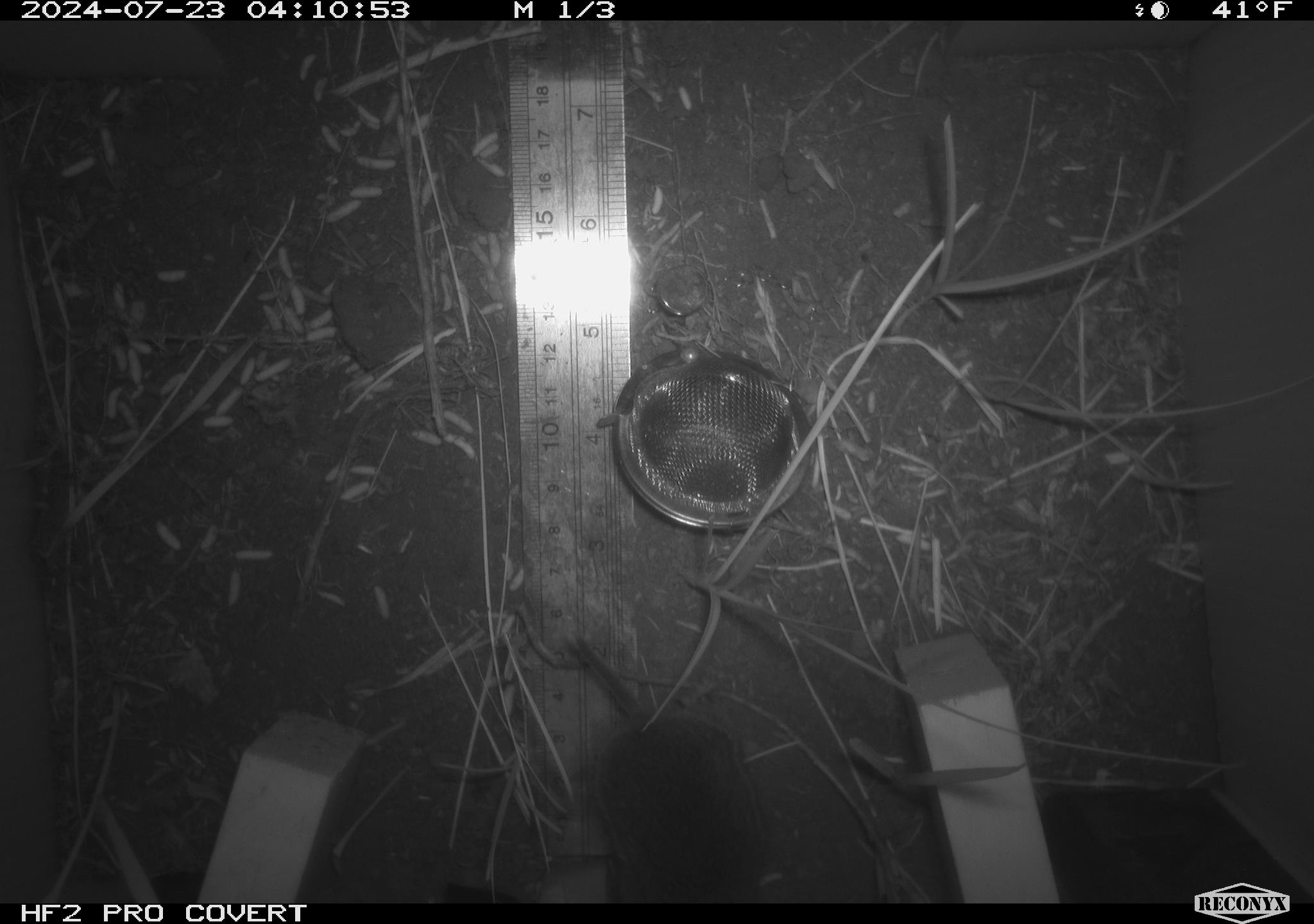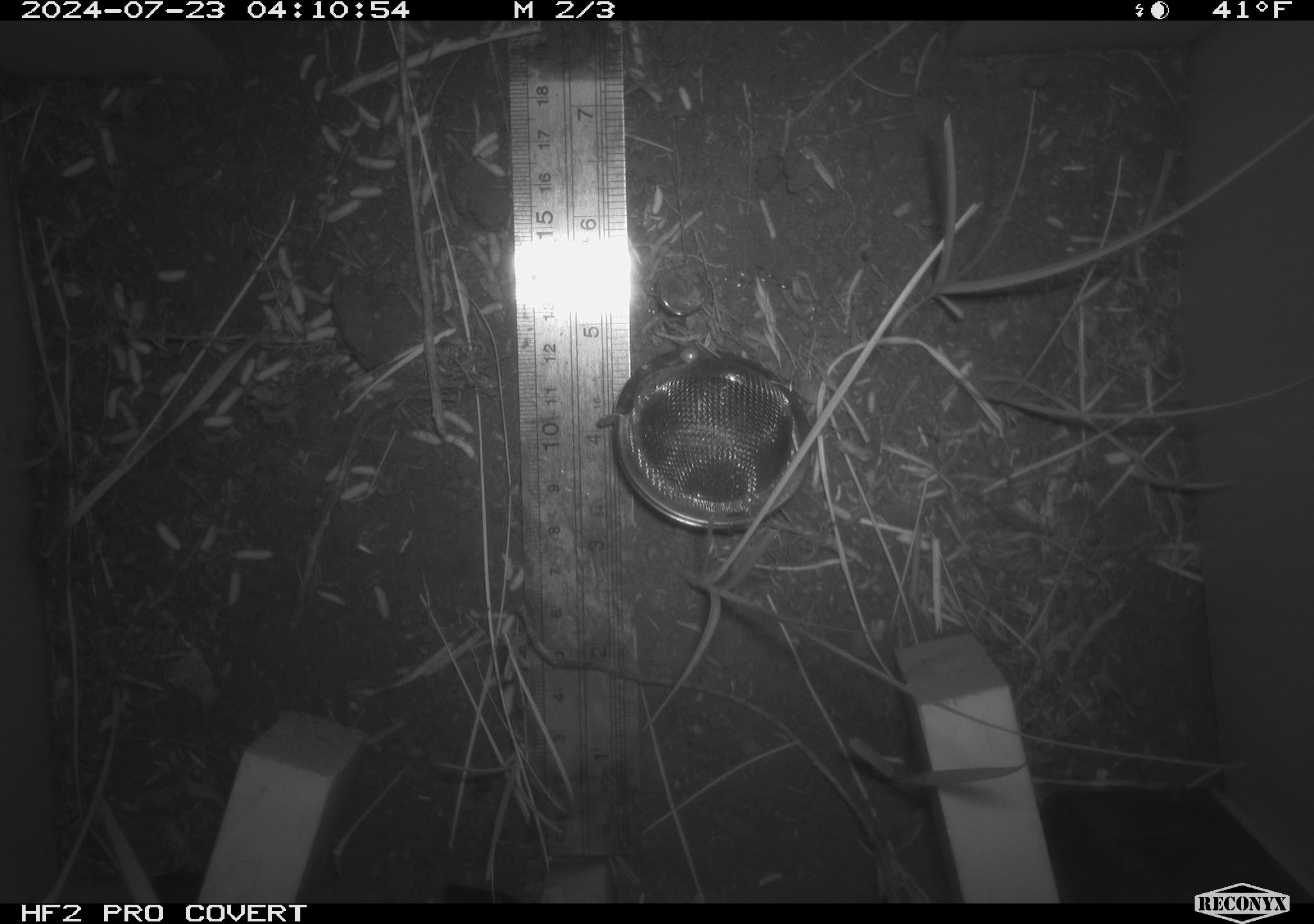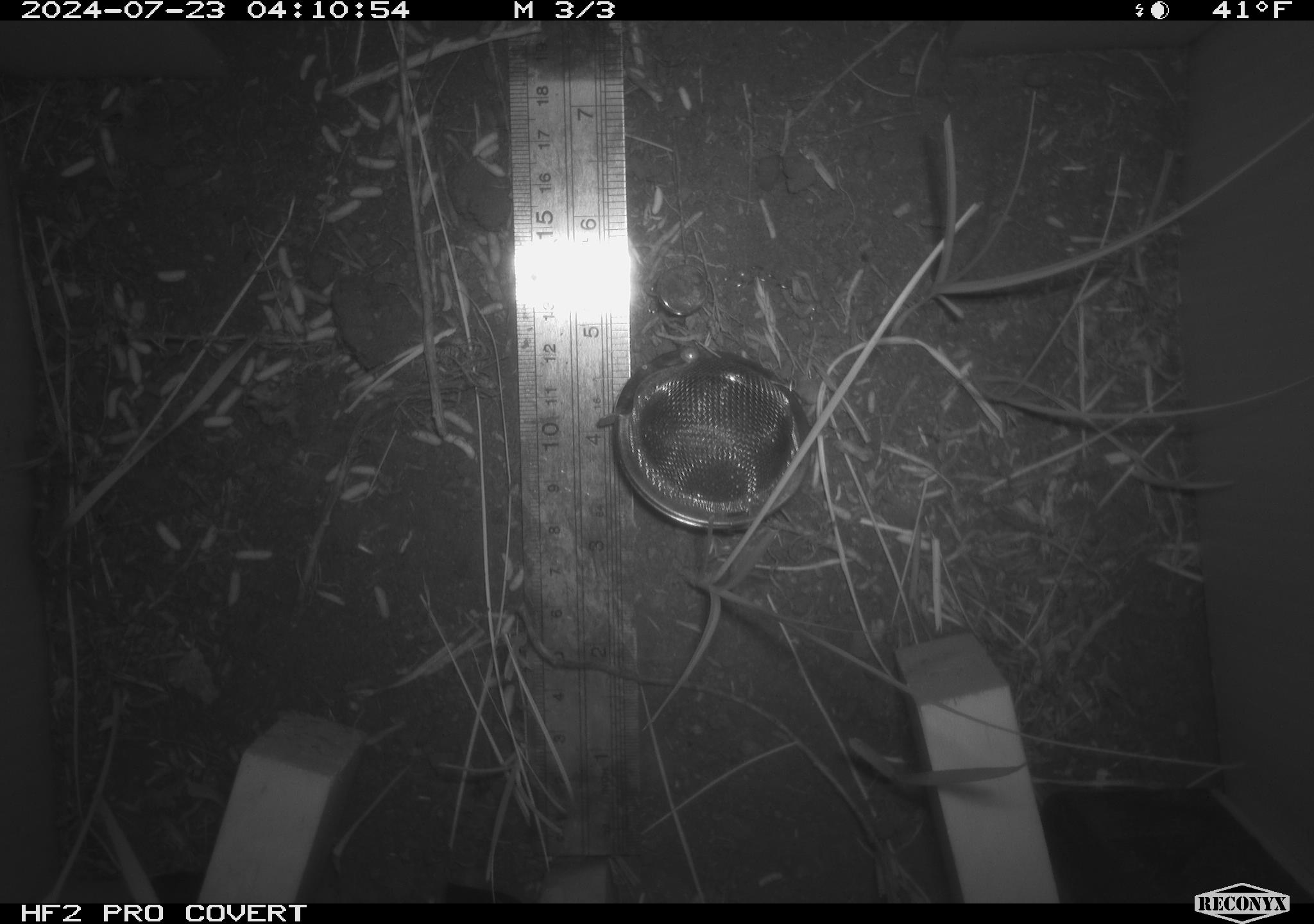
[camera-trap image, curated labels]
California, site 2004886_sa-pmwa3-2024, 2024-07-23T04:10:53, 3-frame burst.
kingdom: Animalia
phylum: Chordata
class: Mammalia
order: Rodentia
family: Cricetidae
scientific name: Arvicolinae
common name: voles, lemmings, and muskrats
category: arvicolinae subfamily